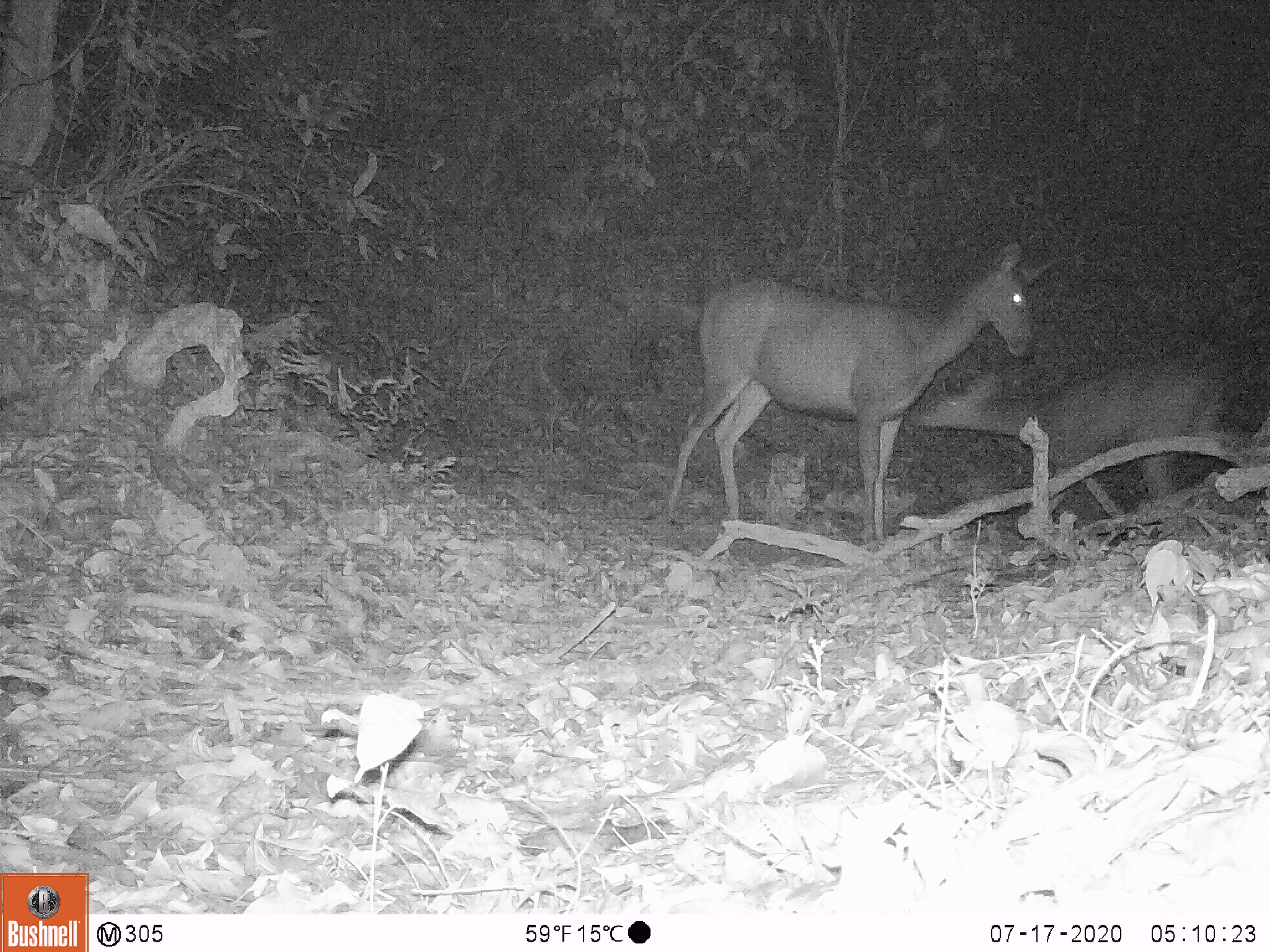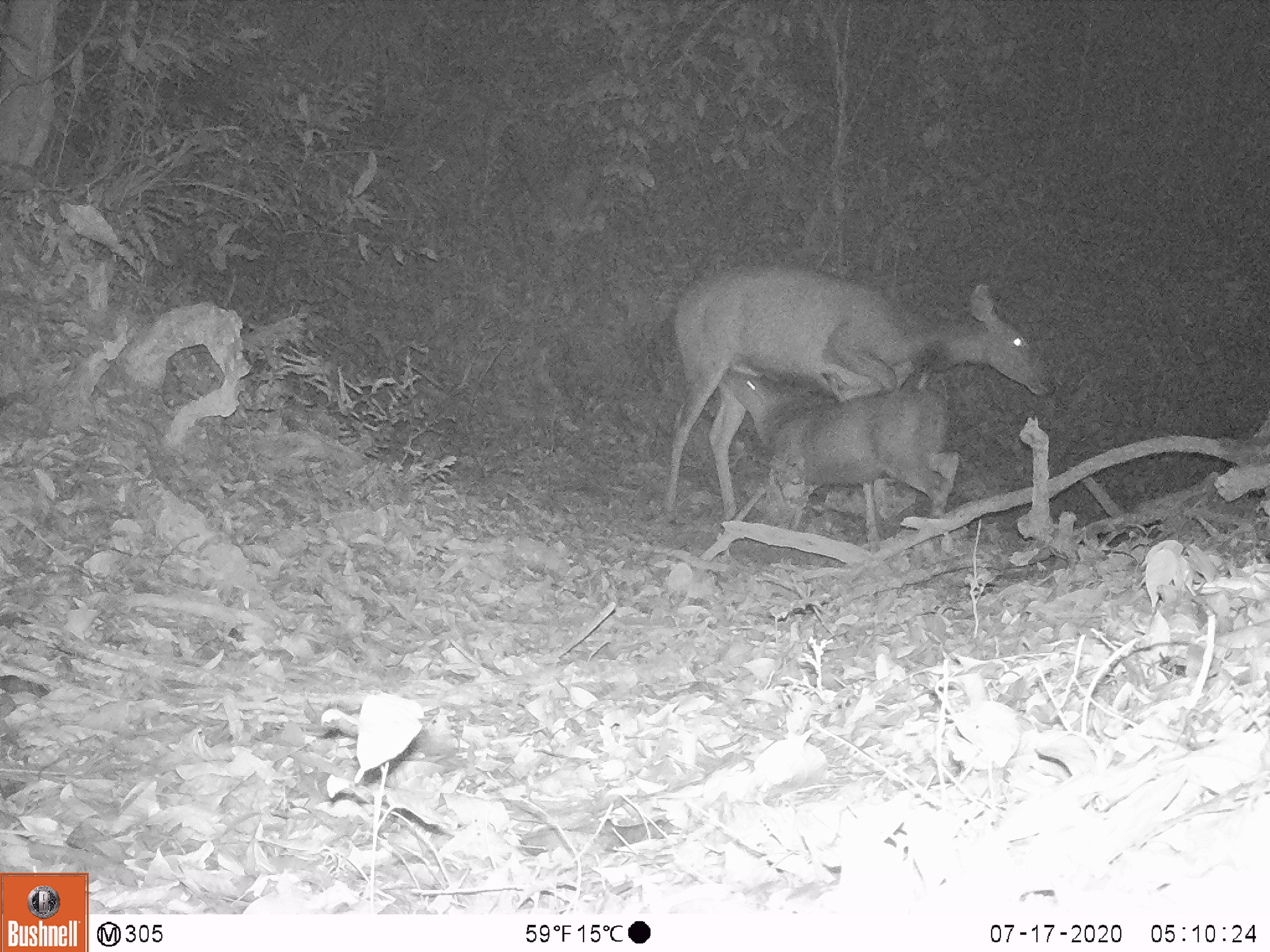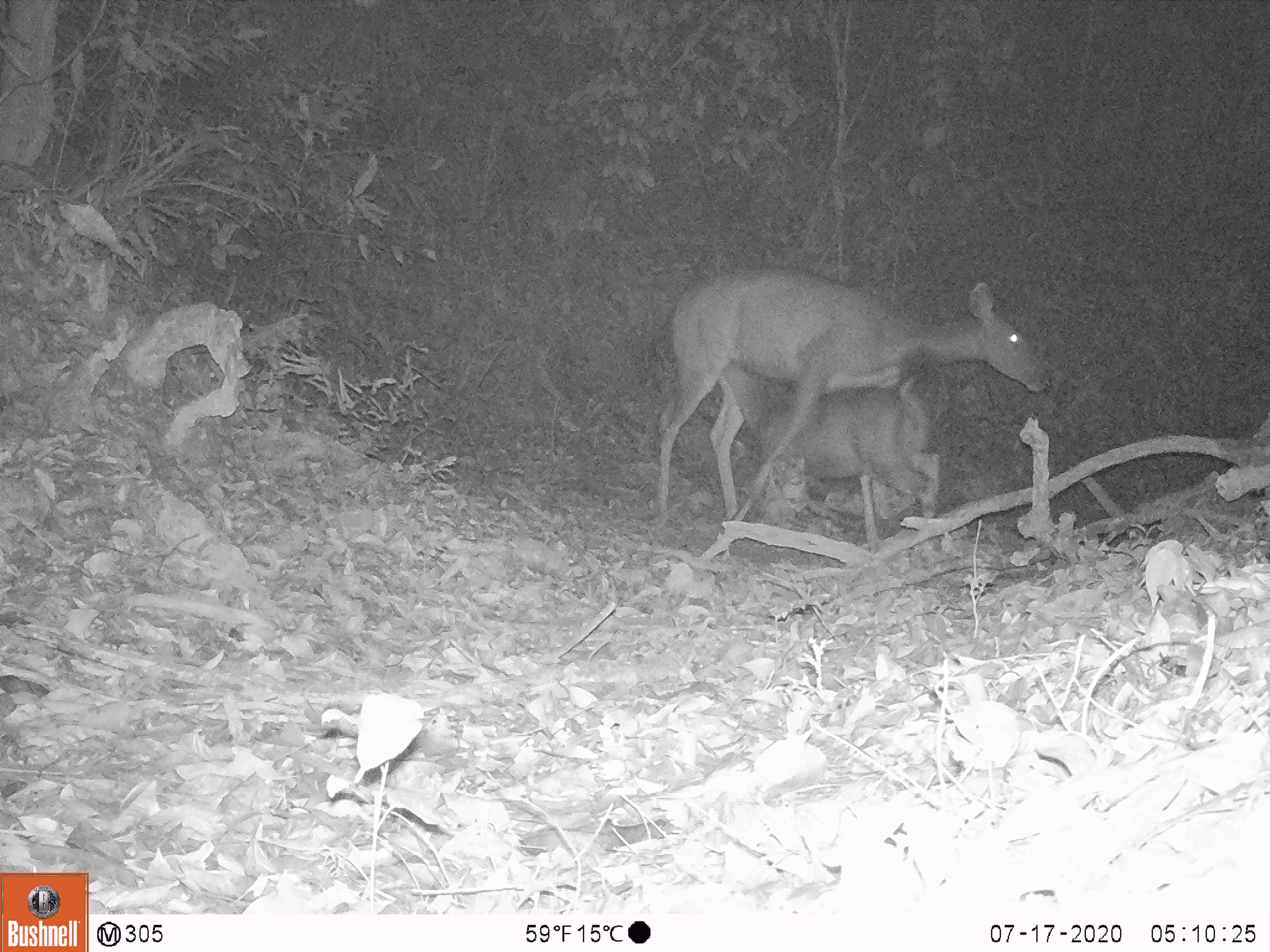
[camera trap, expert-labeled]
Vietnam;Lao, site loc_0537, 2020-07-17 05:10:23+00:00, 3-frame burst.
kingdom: Animalia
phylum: Chordata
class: Mammalia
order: Artiodactyla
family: Cervidae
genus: Muntiacus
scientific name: Muntiacus vuquangensis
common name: large-antlered muntjac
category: large antlered muntjac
Large antlered muntjac (large-antlered muntjac) (Muntiacus vuquangensis). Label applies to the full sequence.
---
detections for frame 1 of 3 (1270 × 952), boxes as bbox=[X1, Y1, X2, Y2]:
large antlered muntjac: bbox=[655, 240, 1057, 541]; bbox=[914, 344, 1218, 500]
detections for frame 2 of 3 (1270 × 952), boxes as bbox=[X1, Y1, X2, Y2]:
large antlered muntjac: bbox=[665, 263, 1052, 552]; bbox=[700, 368, 957, 530]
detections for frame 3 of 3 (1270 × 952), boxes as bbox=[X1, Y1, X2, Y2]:
large antlered muntjac: bbox=[655, 267, 1050, 553]; bbox=[723, 363, 939, 517]